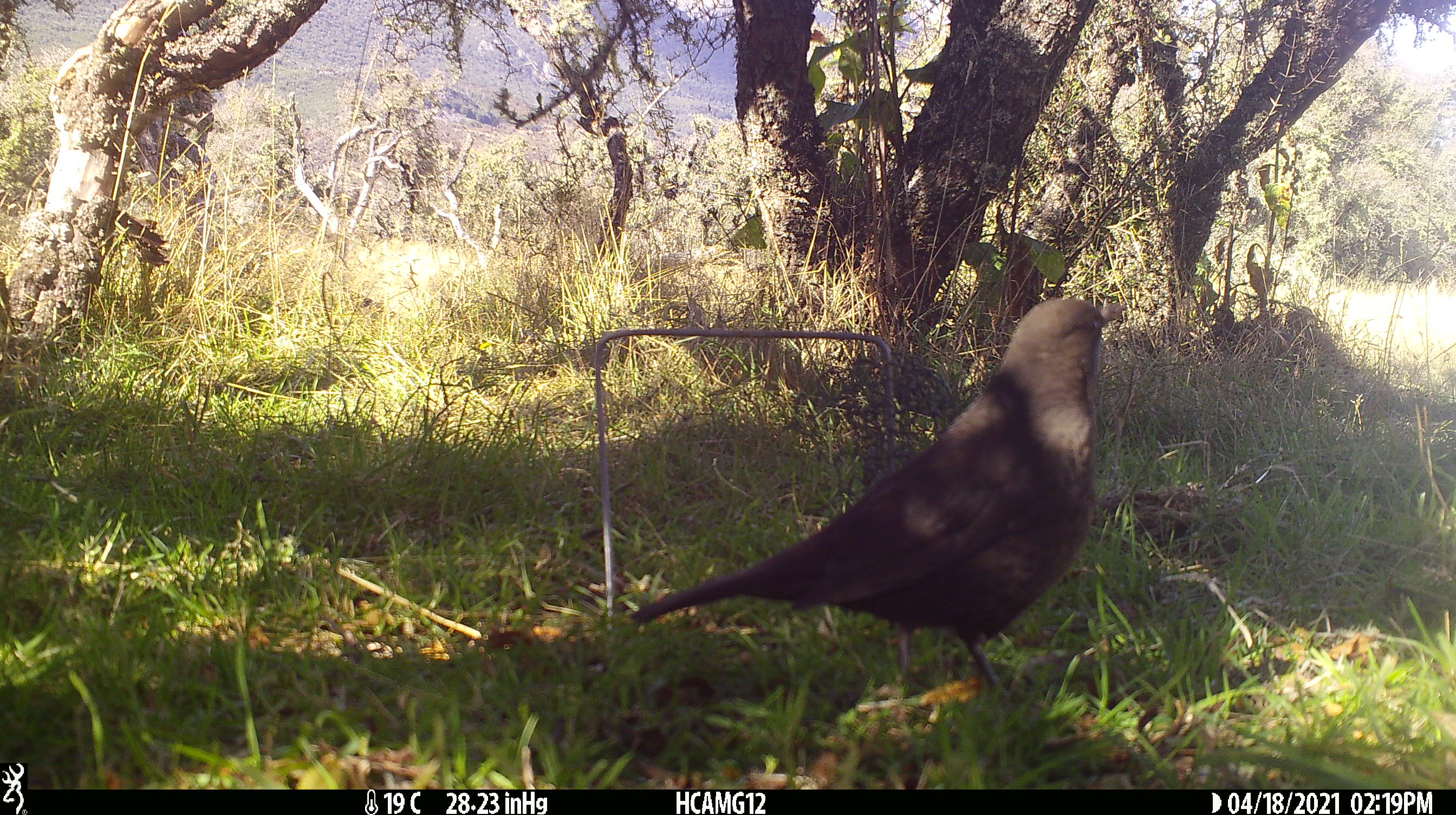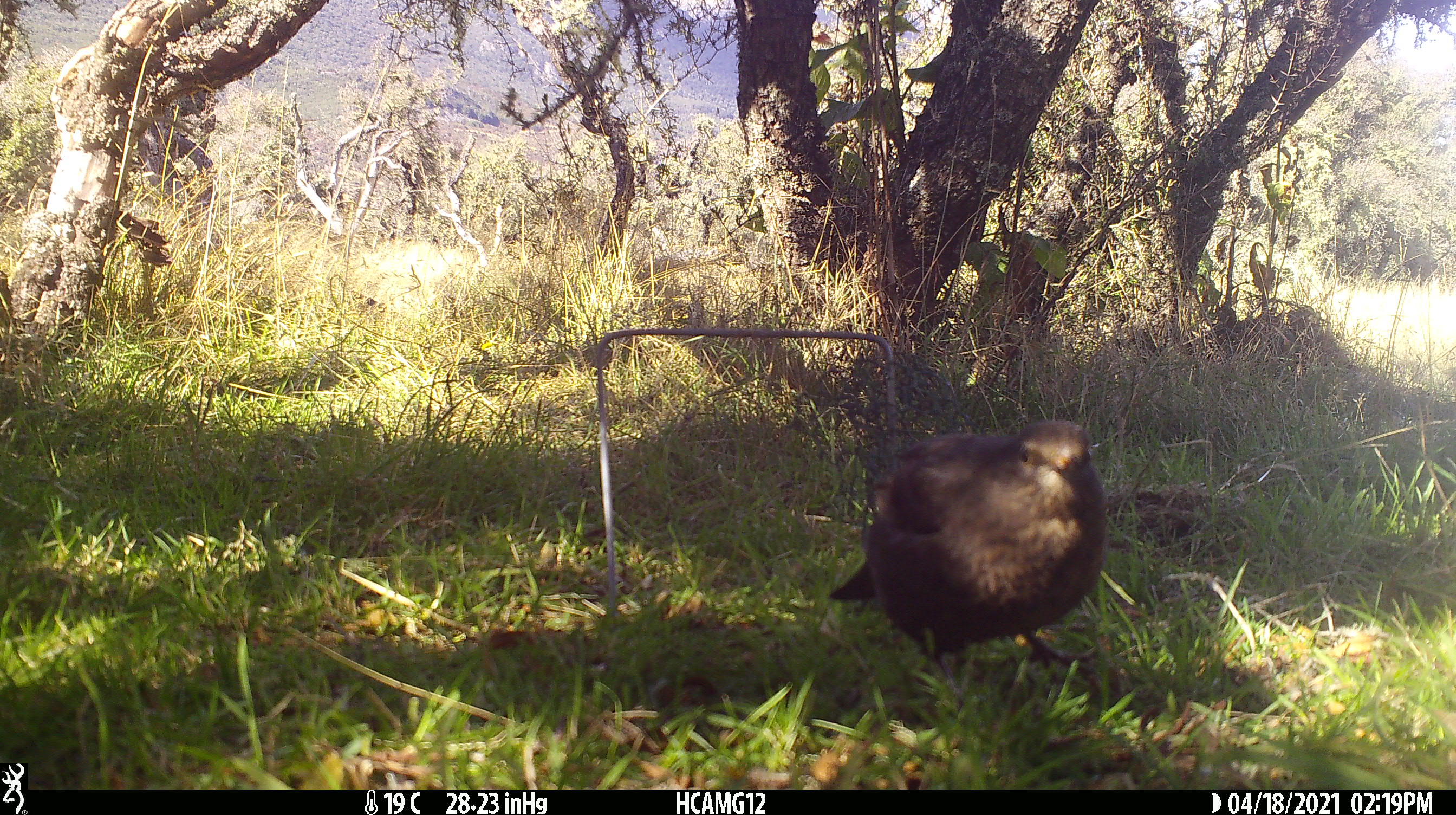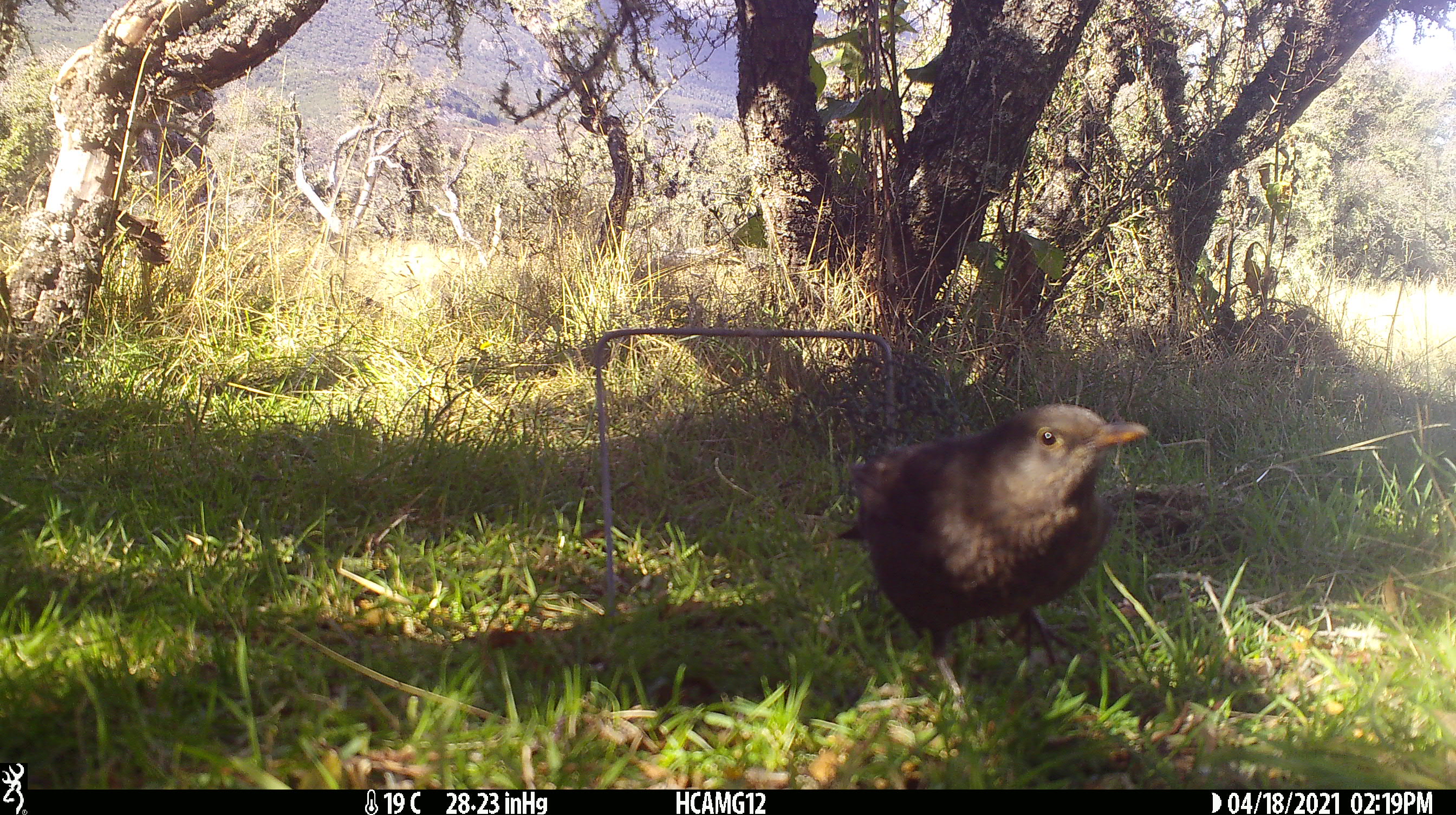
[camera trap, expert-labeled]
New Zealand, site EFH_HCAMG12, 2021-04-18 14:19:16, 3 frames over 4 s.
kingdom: Animalia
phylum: Chordata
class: Aves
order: Passeriformes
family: Turdidae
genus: Turdus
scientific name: Turdus merula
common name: eurasian blackbird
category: blackbird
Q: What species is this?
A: Blackbird (eurasian blackbird) (Turdus merula).